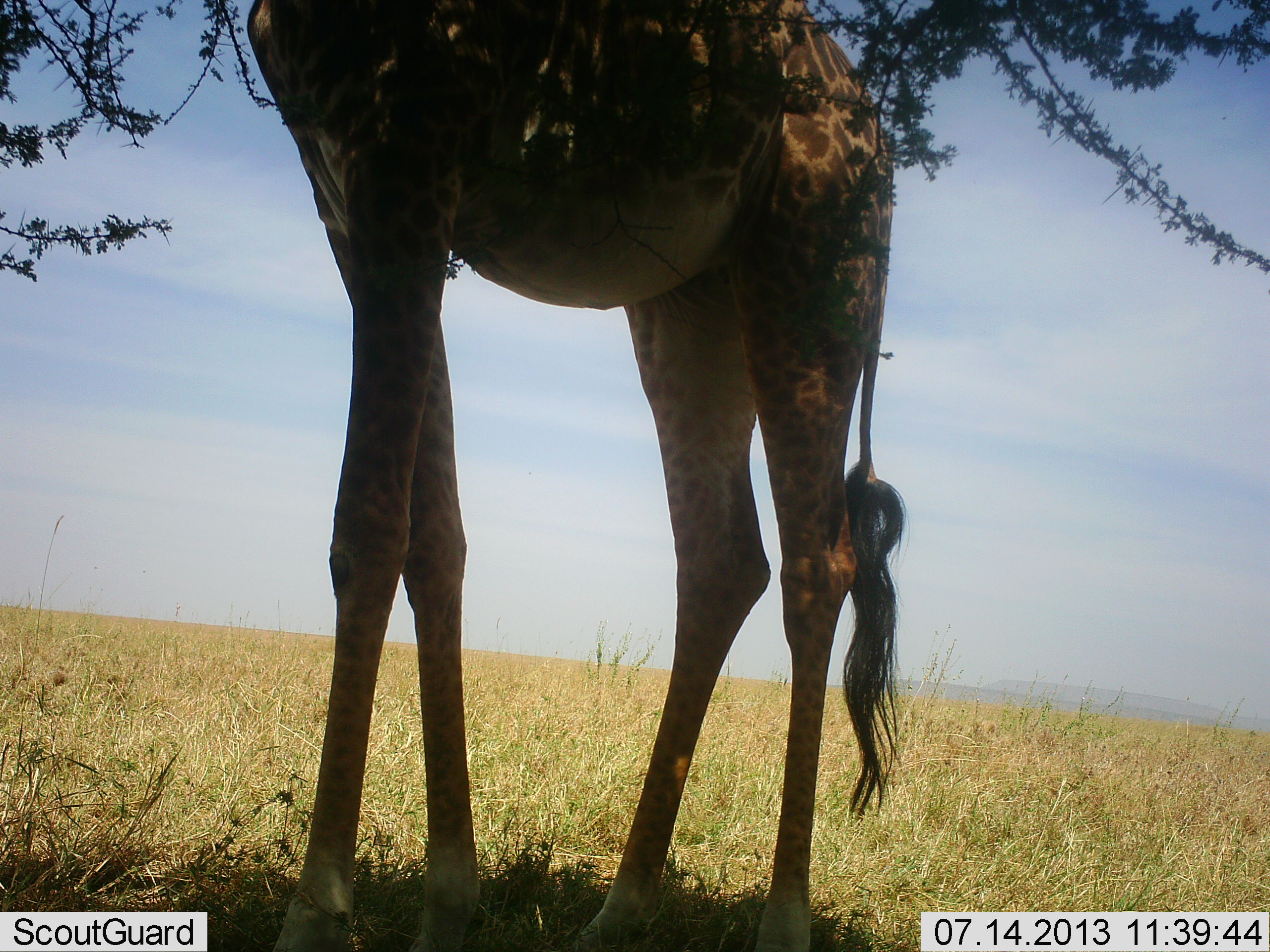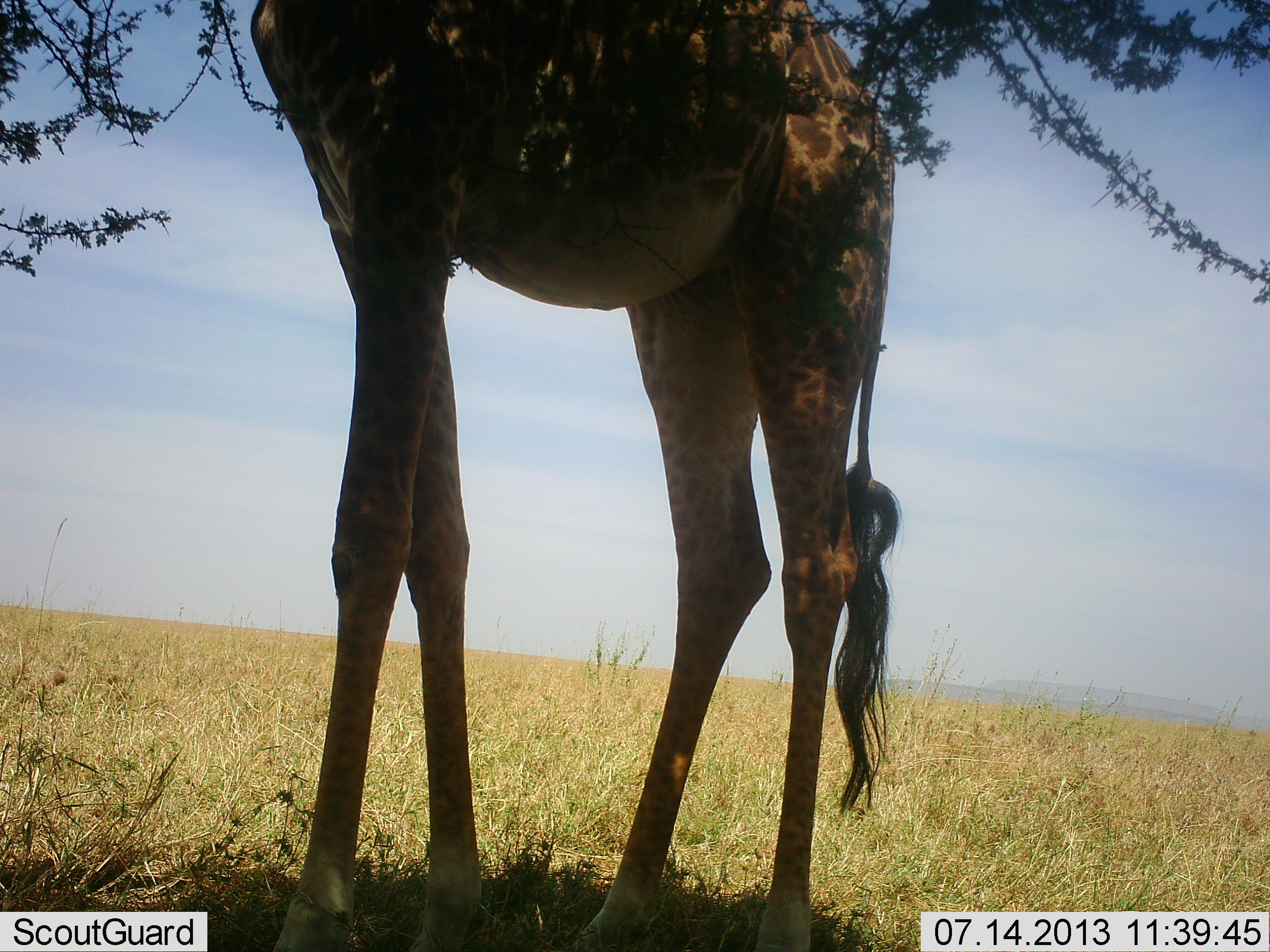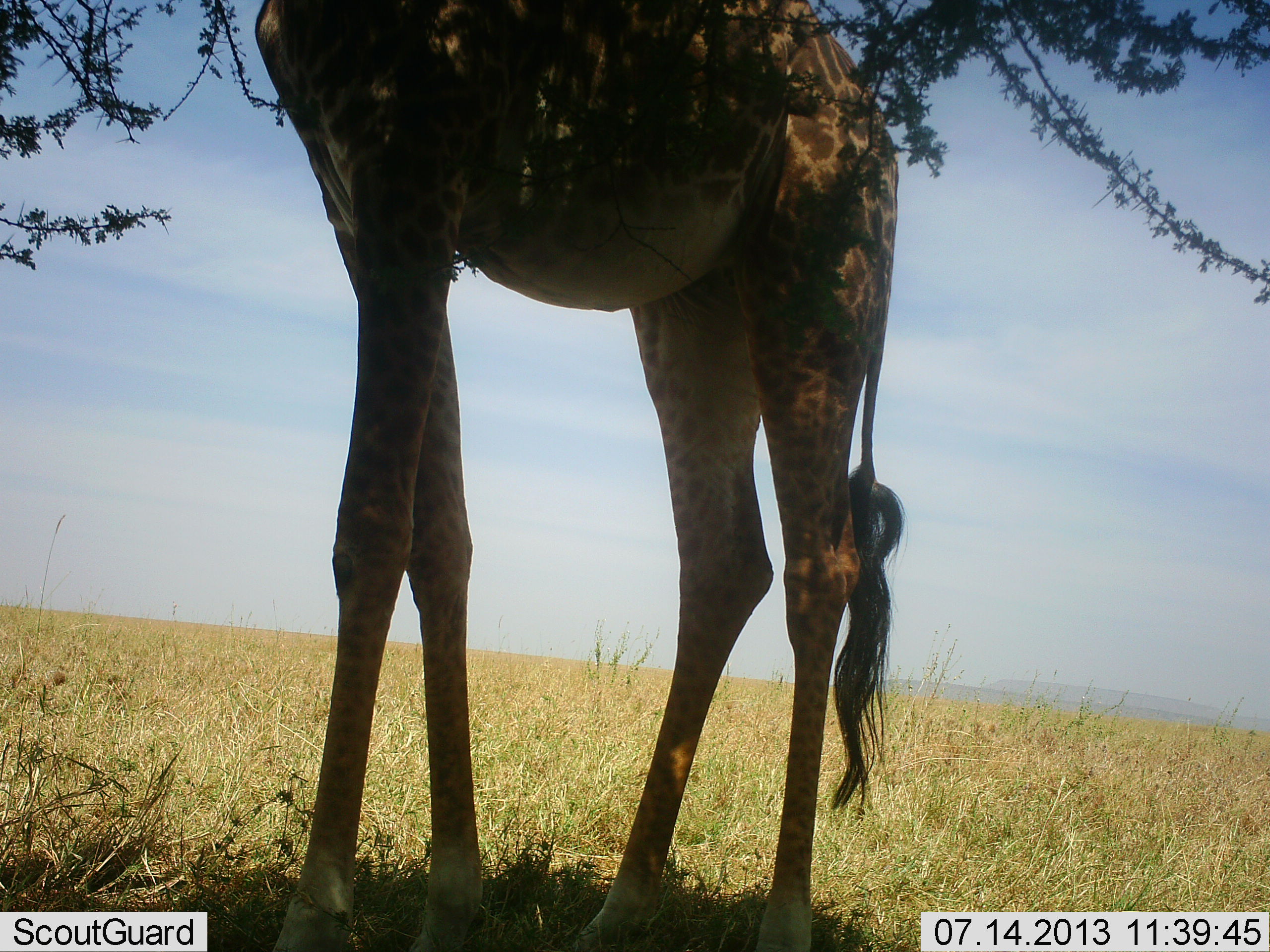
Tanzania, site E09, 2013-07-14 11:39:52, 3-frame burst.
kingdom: Animalia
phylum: Chordata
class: Mammalia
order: Artiodactyla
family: Giraffidae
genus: Giraffa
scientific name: Giraffa camelopardalis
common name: giraffe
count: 1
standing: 60%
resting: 0%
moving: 0%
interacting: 0%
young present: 0%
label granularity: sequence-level